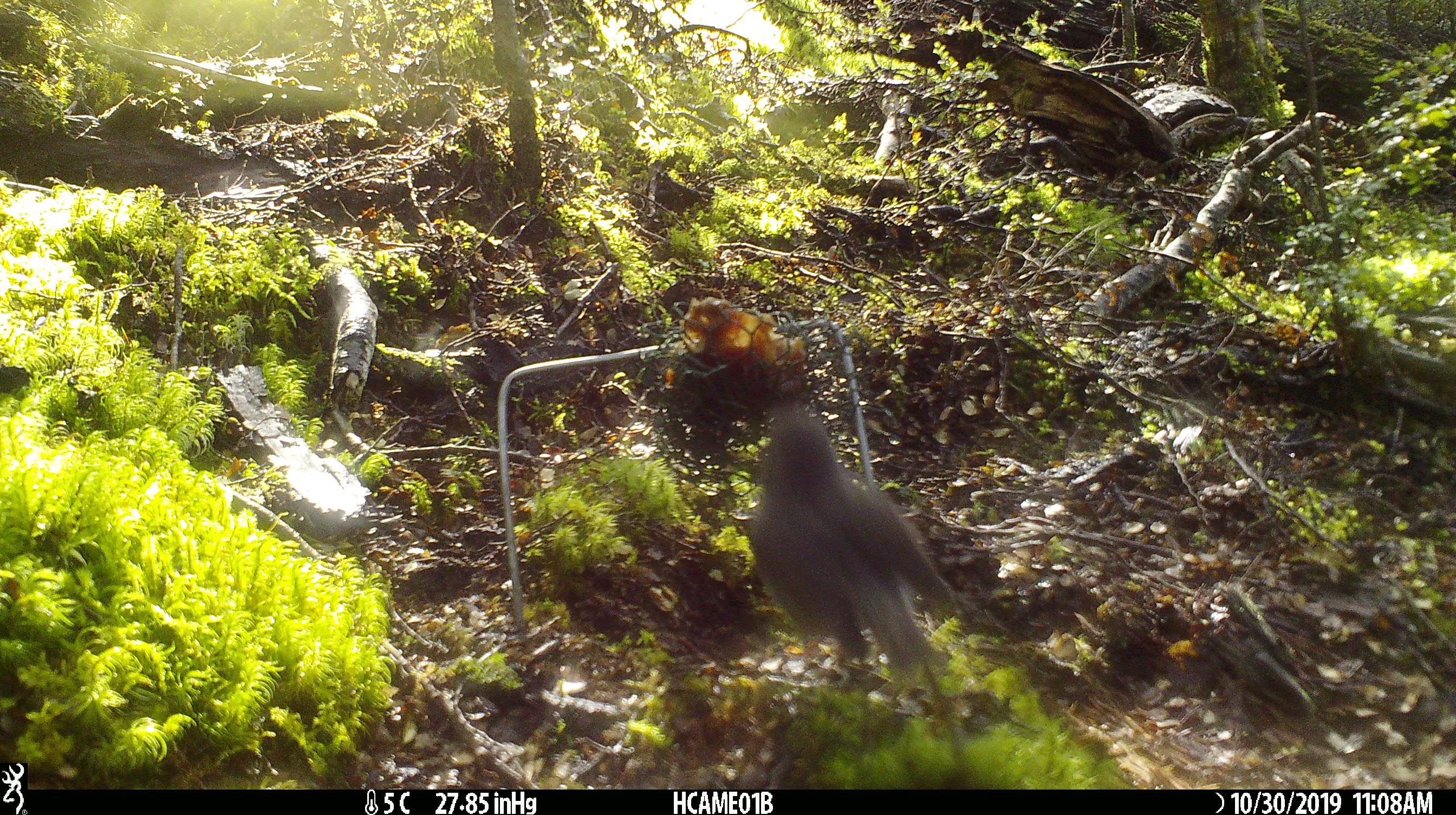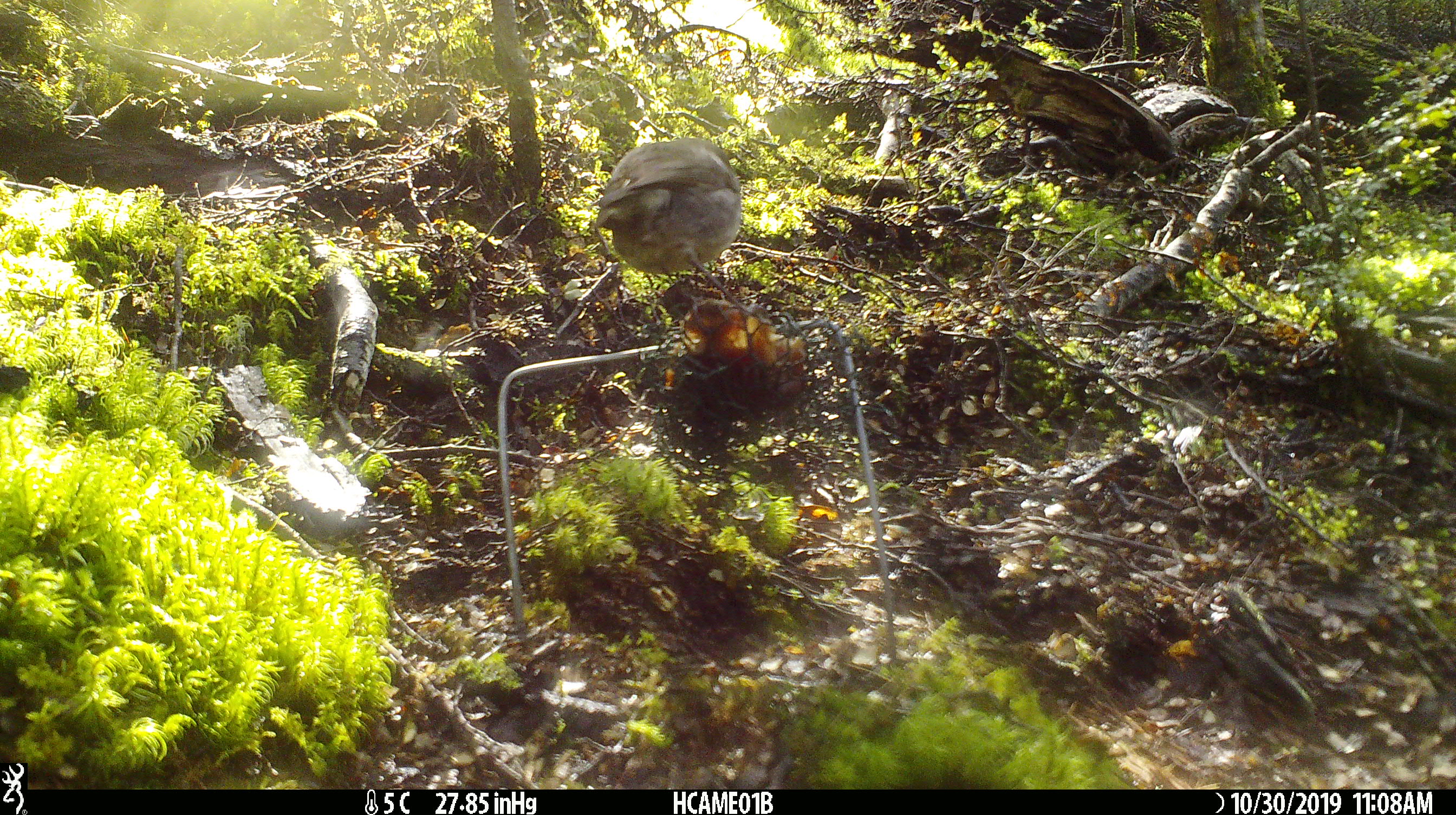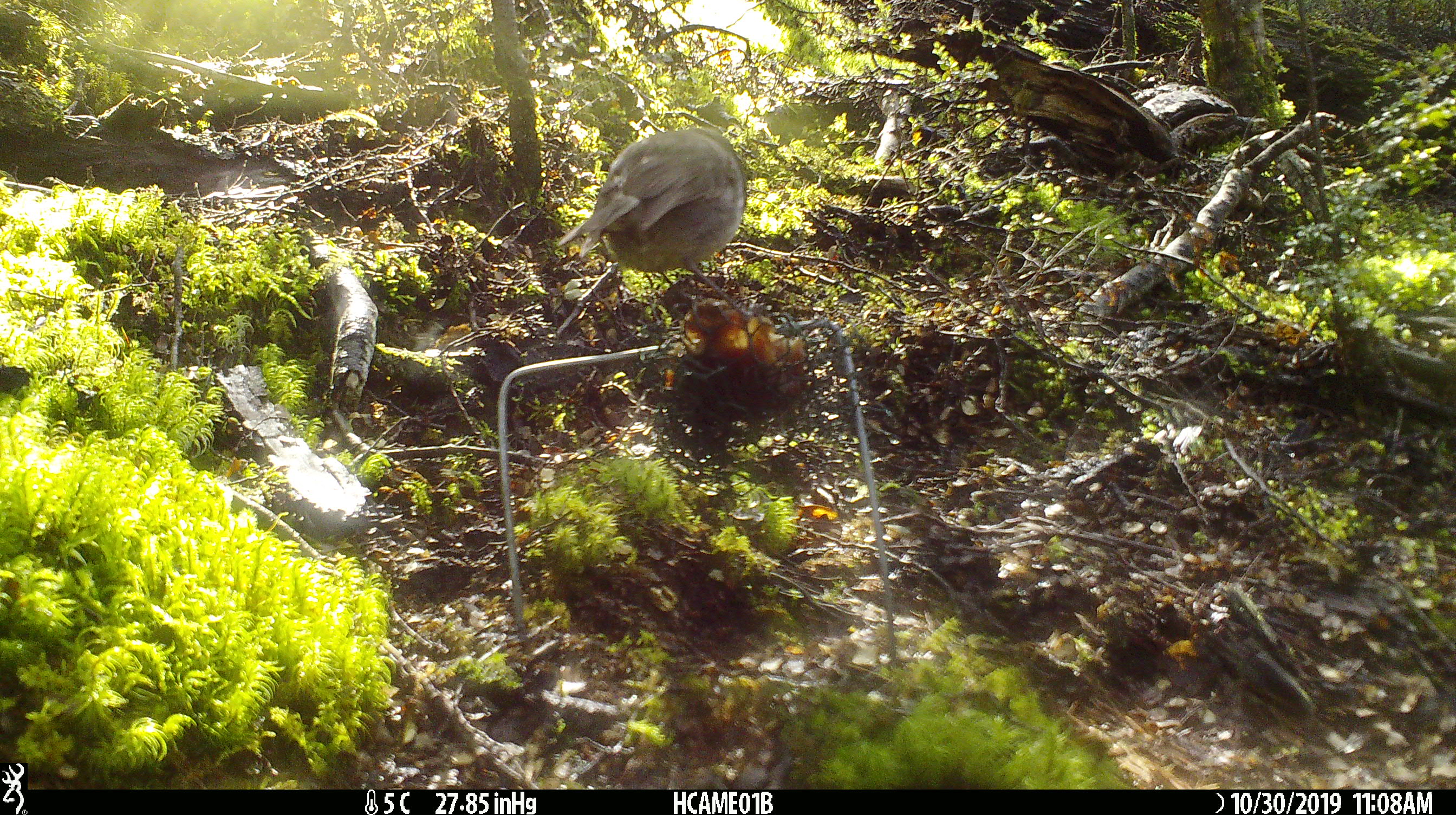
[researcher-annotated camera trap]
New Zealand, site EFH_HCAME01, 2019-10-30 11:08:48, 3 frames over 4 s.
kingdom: Animalia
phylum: Chordata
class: Aves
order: Passeriformes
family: Petroicidae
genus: Petroica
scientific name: Petroica australis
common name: new zealand robin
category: robin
Robin (new zealand robin) (Petroica australis).